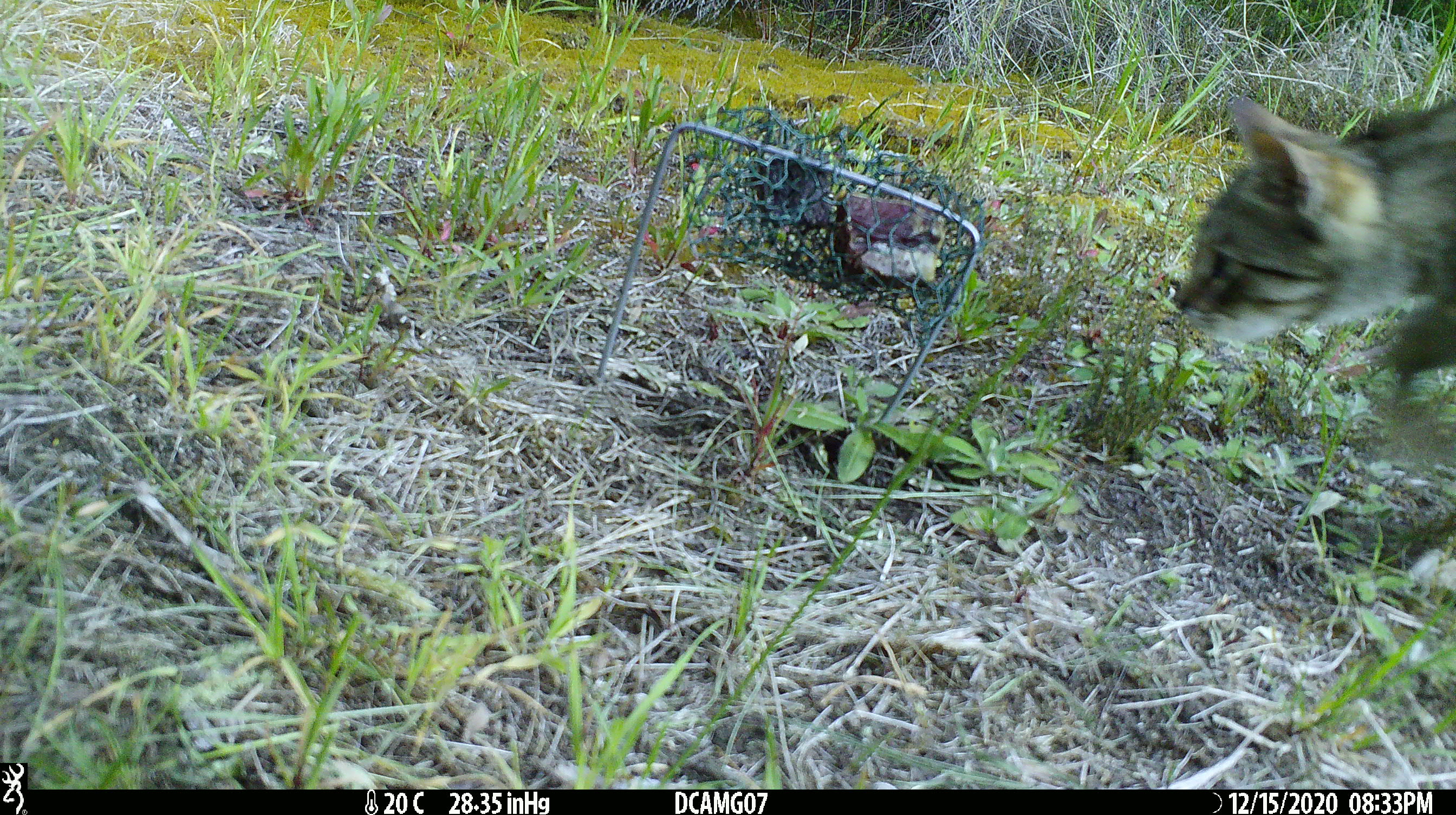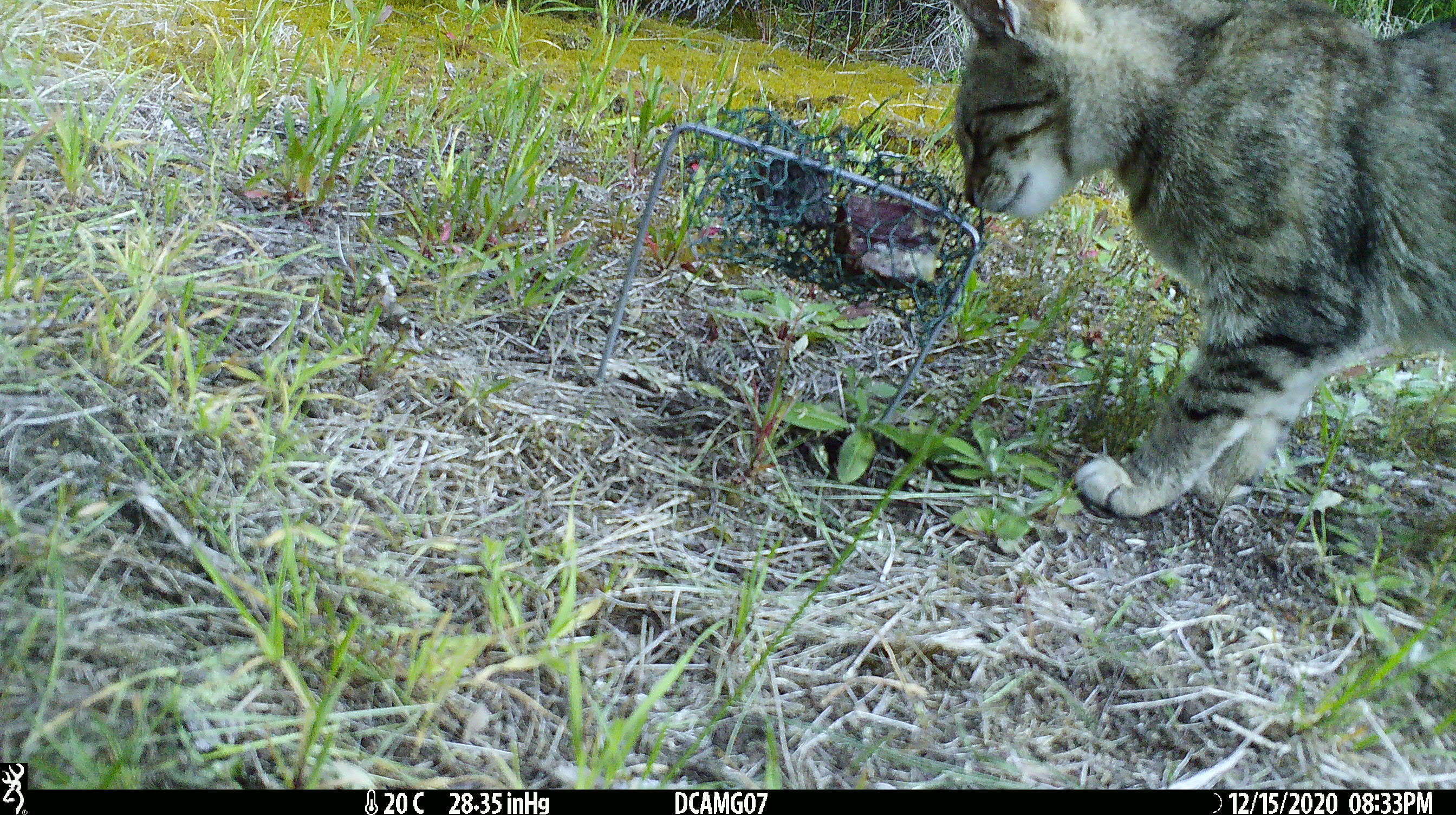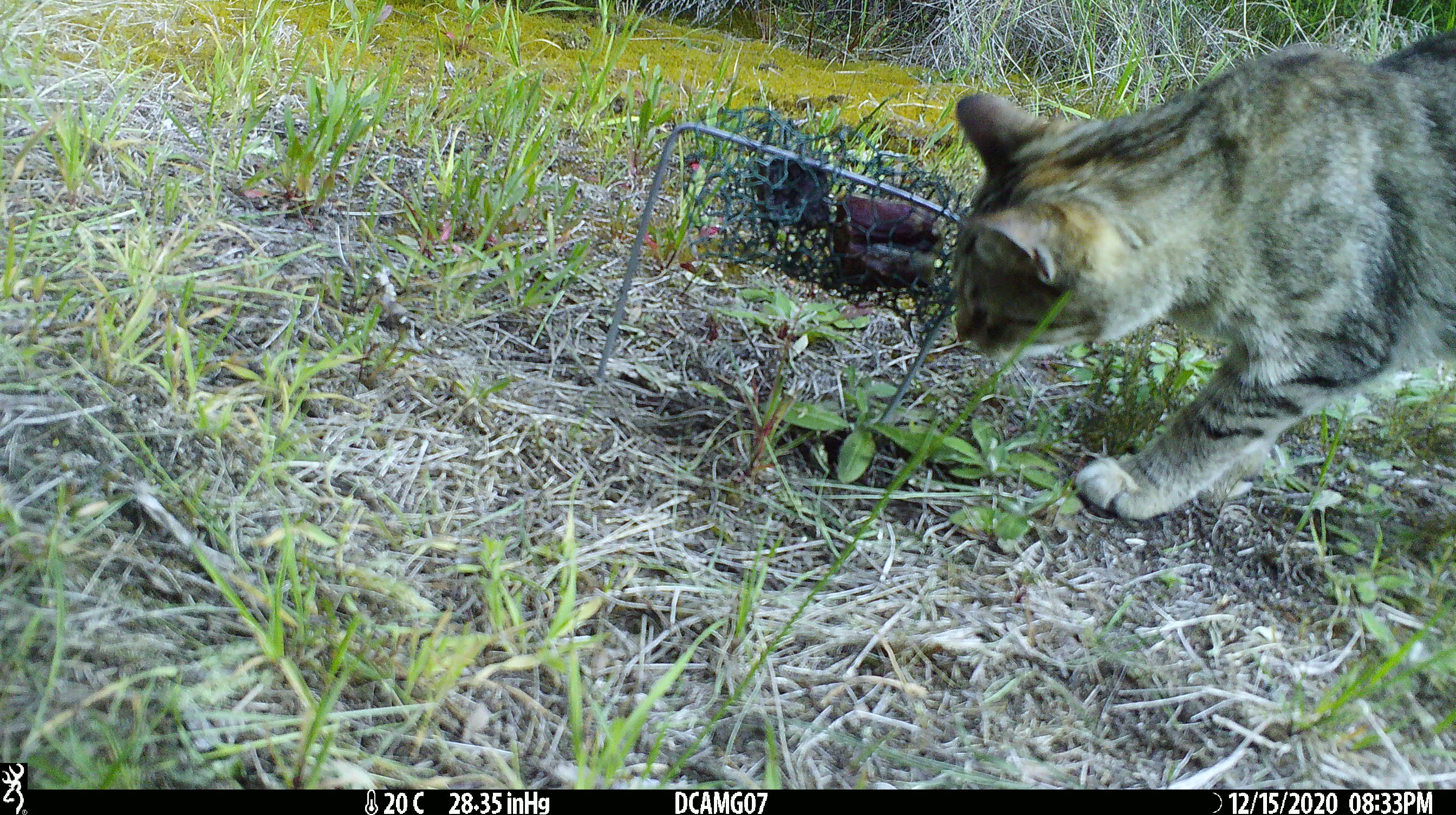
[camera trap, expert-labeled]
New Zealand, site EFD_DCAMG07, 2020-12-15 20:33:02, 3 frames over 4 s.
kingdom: Animalia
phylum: Chordata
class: Mammalia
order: Carnivora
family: Felidae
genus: Felis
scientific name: Felis catus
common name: domestic cat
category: cat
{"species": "cat (domestic cat) (Felis catus)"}